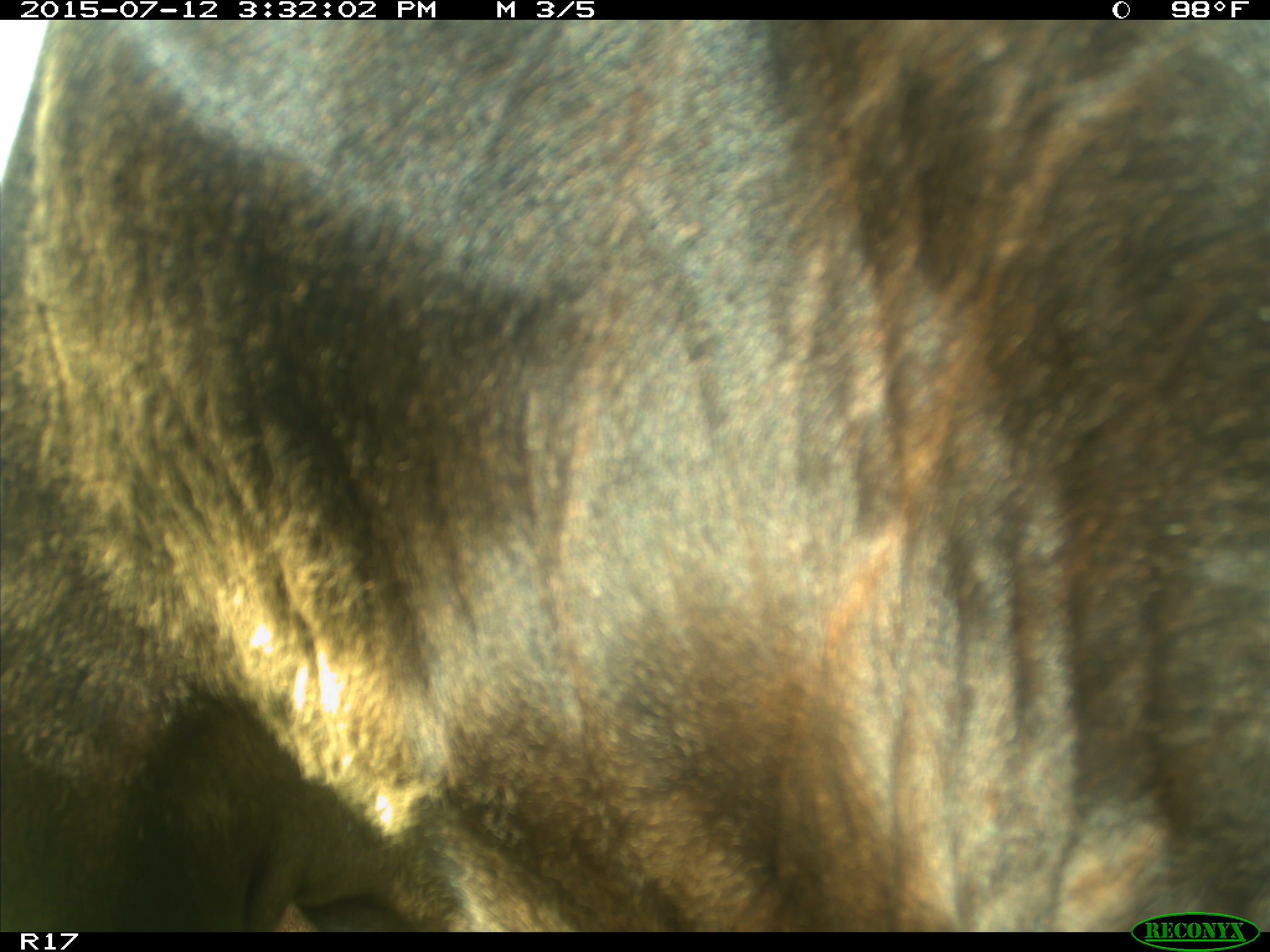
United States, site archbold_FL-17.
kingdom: Animalia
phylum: Chordata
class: Mammalia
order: Artiodactyla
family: Bovidae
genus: Bos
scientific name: Bos taurus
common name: domestic cow